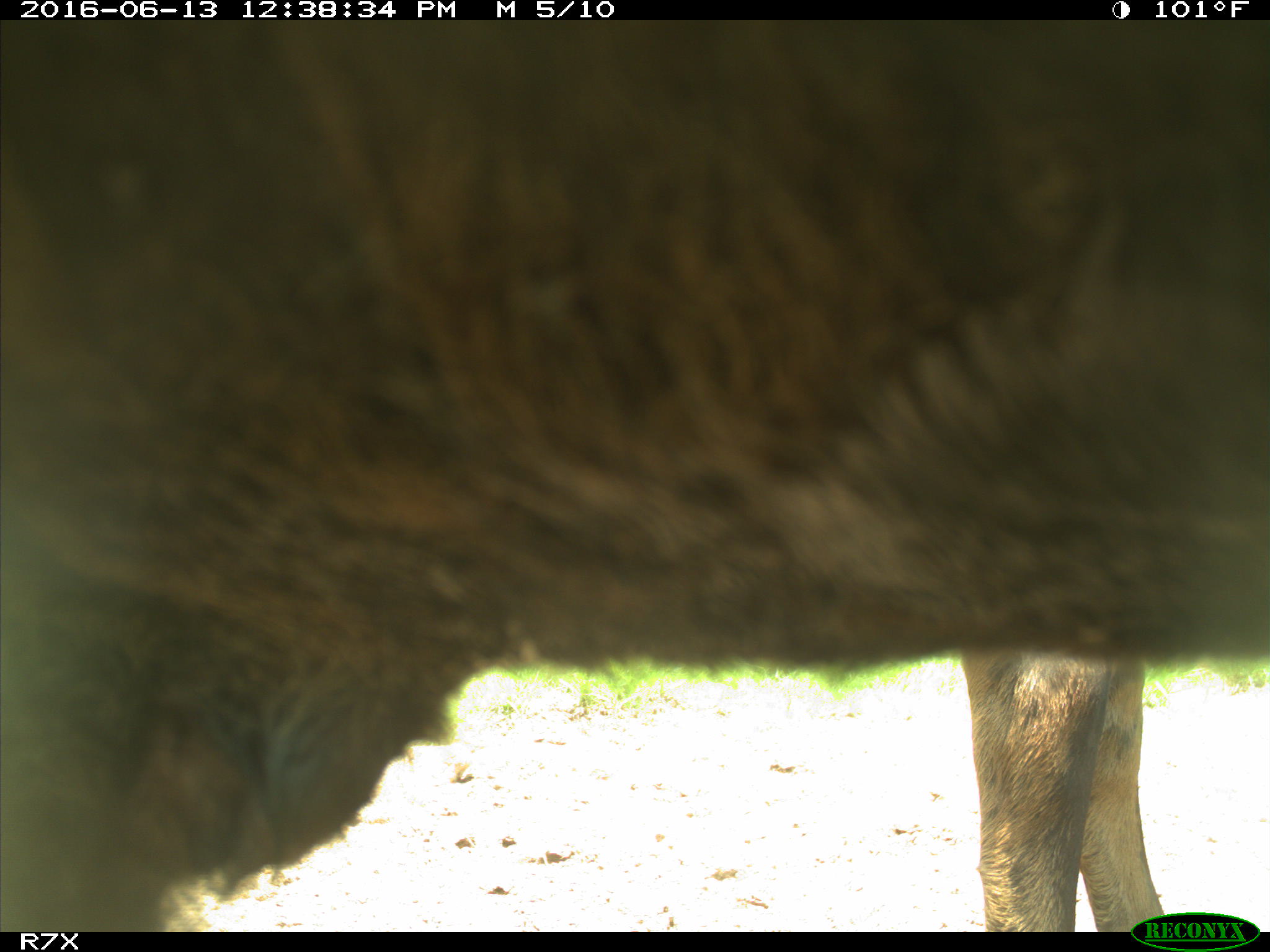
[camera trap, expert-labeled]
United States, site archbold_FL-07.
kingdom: Animalia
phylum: Chordata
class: Mammalia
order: Artiodactyla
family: Bovidae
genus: Bos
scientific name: Bos taurus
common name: domestic cow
Bos taurus (domestic cow).